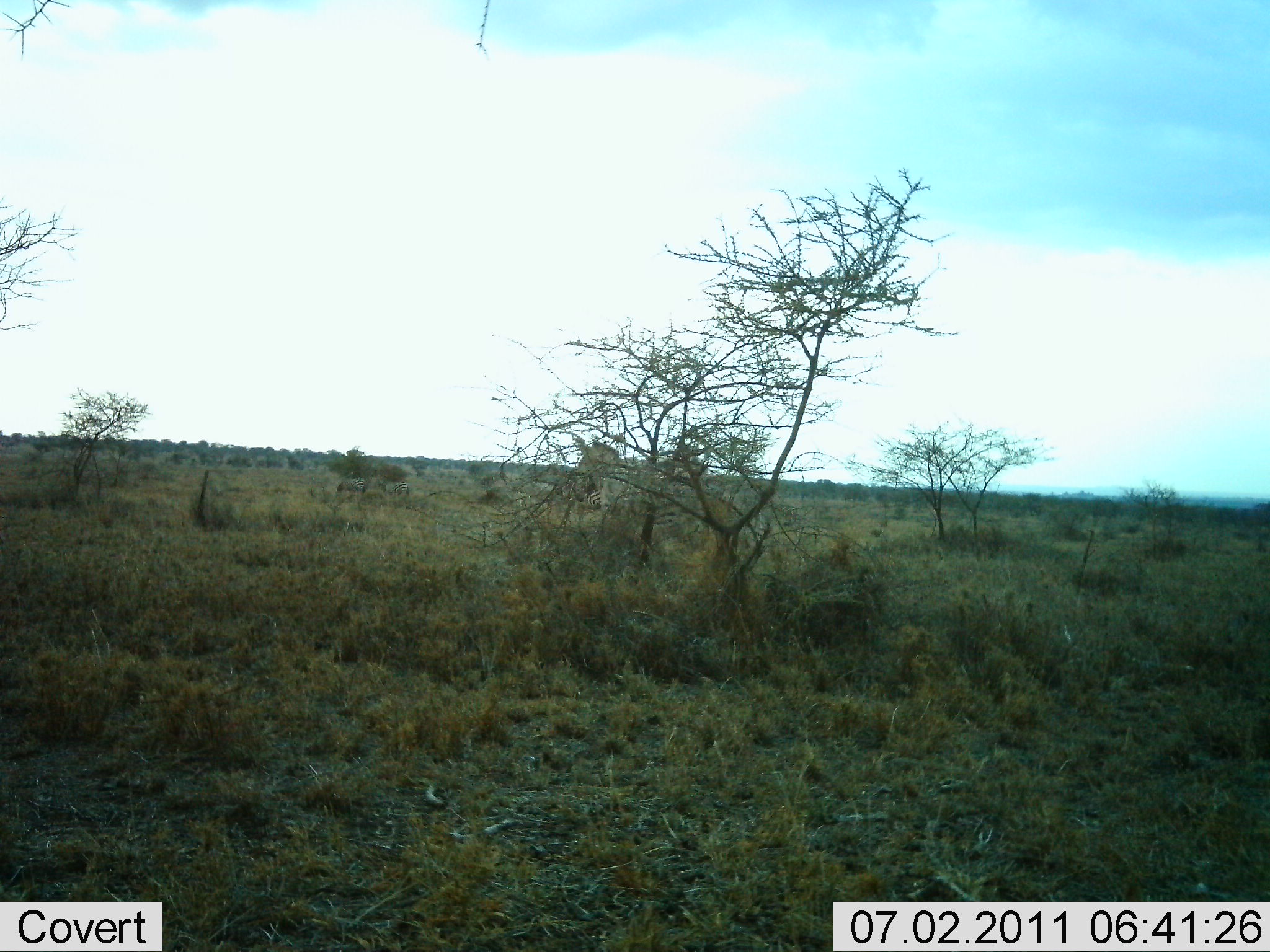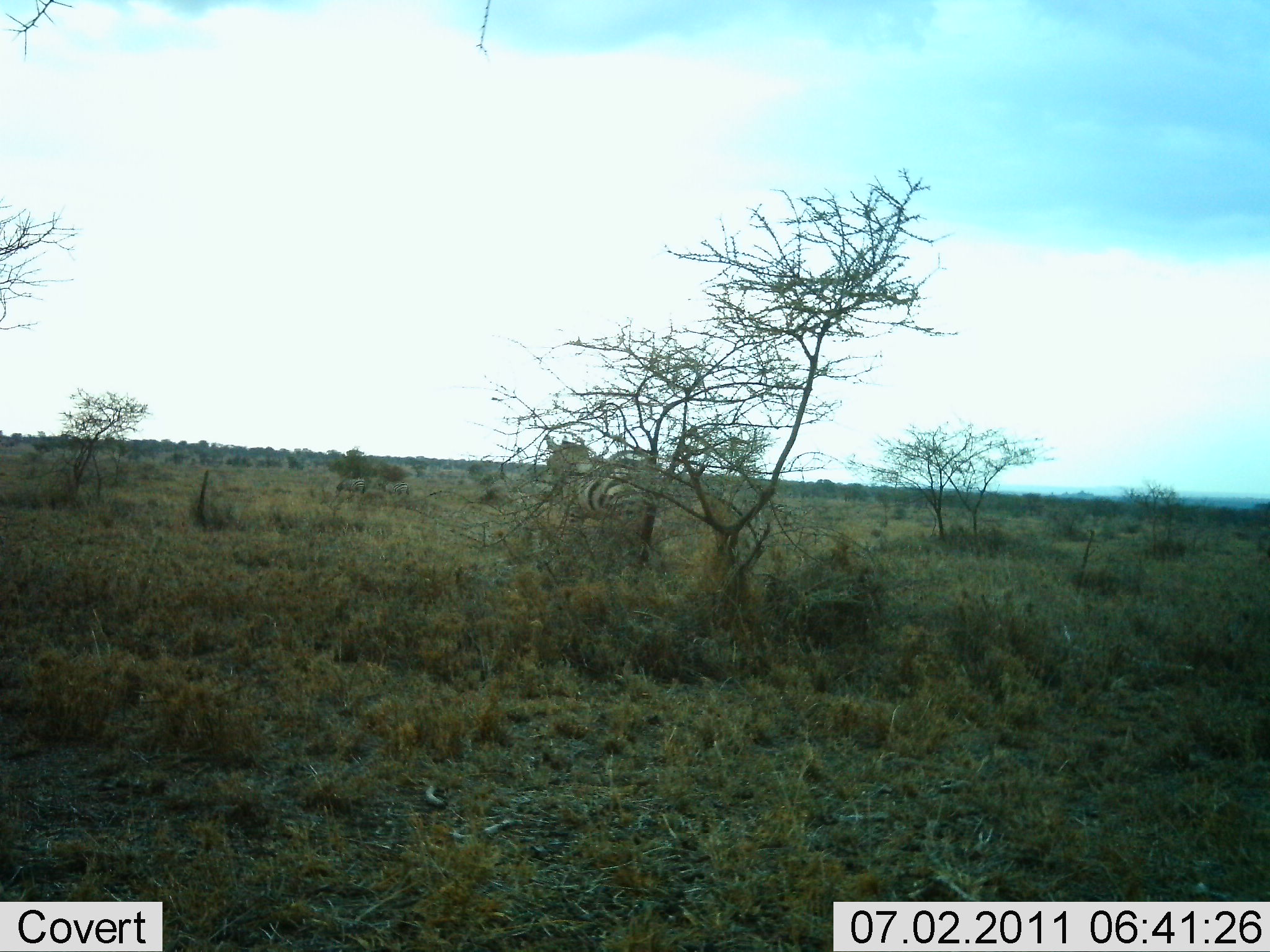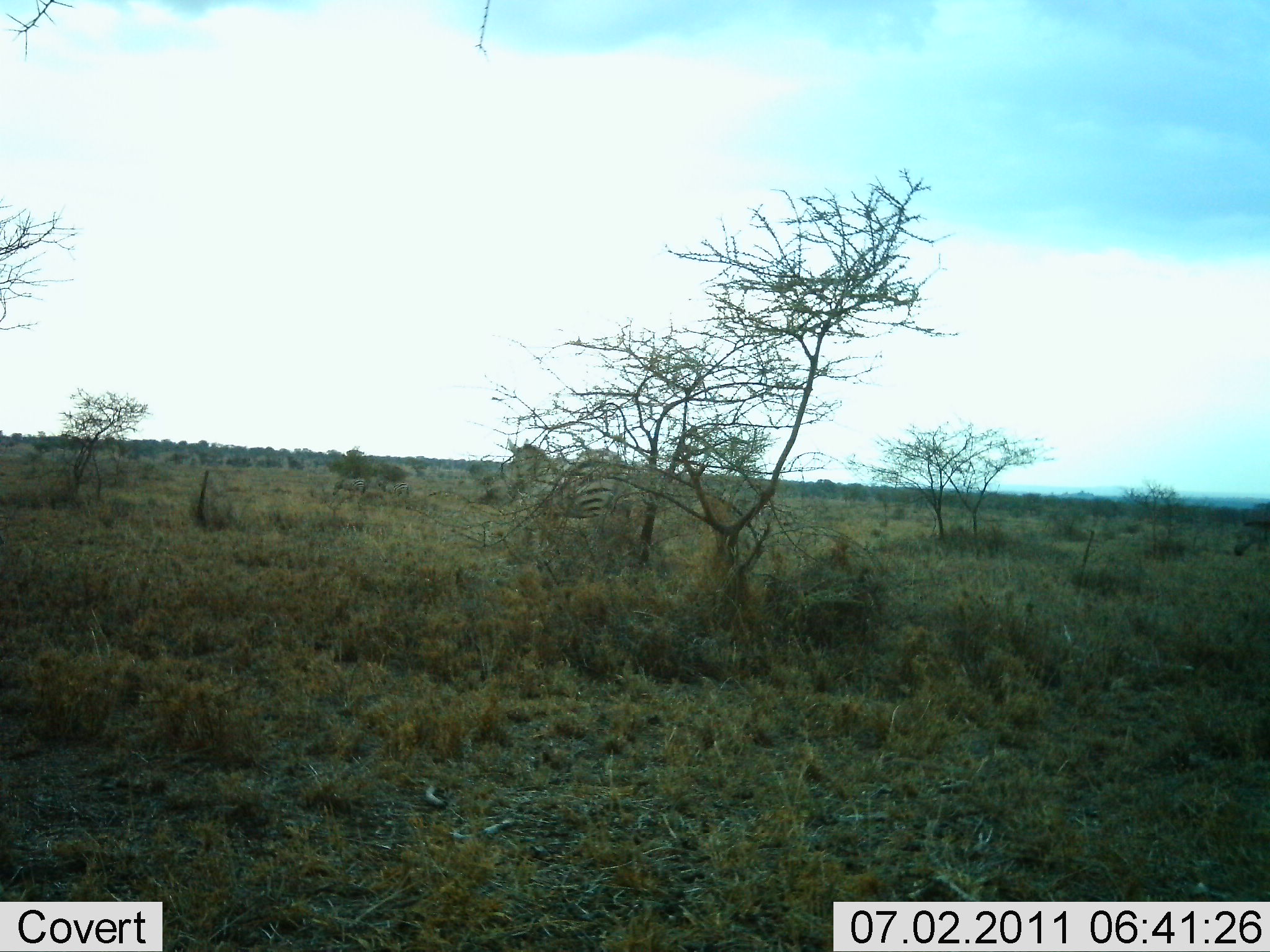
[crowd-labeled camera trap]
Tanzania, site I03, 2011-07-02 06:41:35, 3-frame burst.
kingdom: Animalia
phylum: Chordata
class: Mammalia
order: Perissodactyla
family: Equidae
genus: Equus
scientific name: Equus quagga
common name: plains zebra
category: zebra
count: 2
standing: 6%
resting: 0%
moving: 94%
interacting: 0%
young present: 0%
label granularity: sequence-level